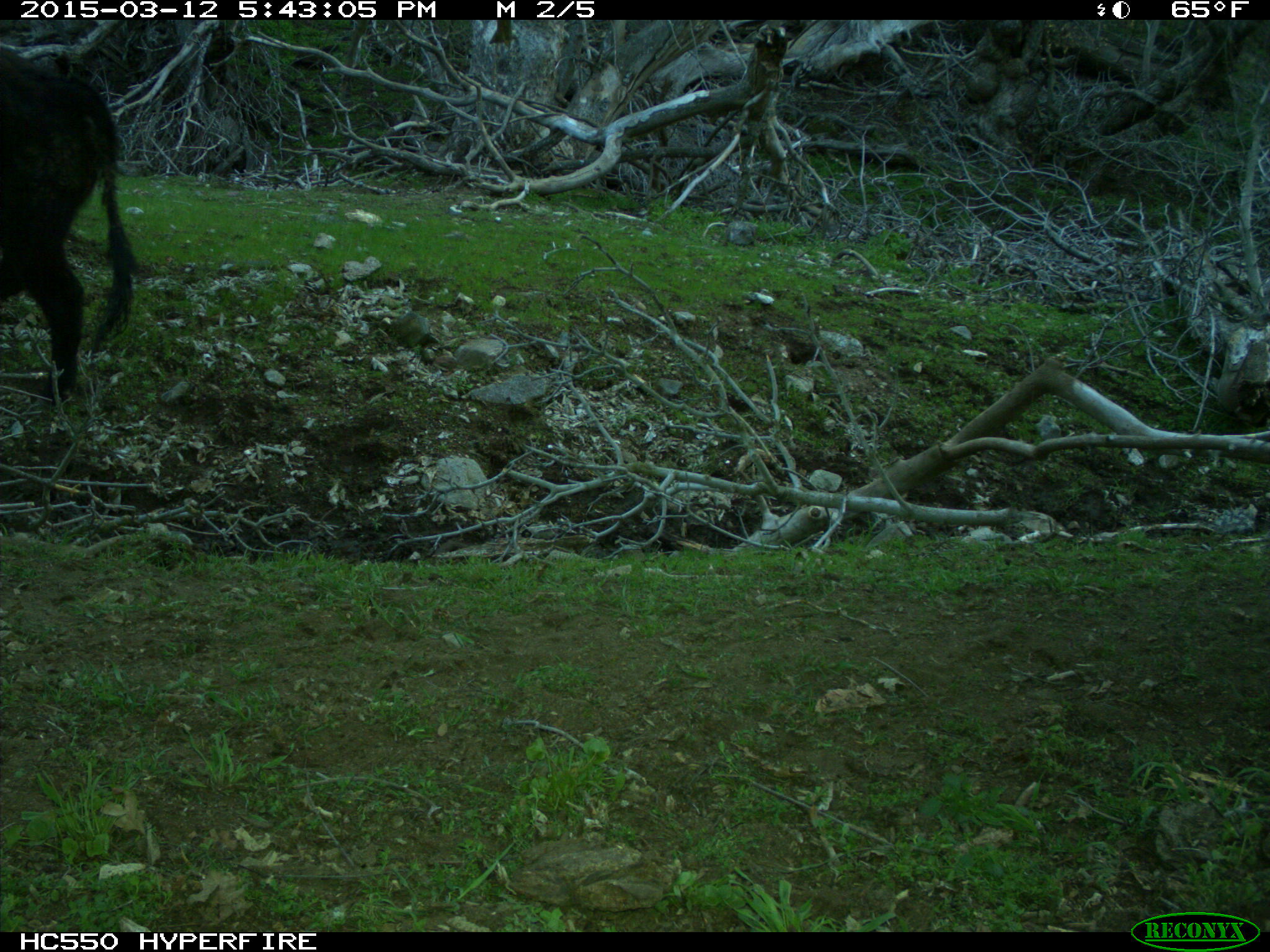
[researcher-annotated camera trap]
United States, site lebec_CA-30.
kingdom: Animalia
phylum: Chordata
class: Mammalia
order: Artiodactyla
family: Bovidae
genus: Bos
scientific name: Bos taurus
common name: domestic cow